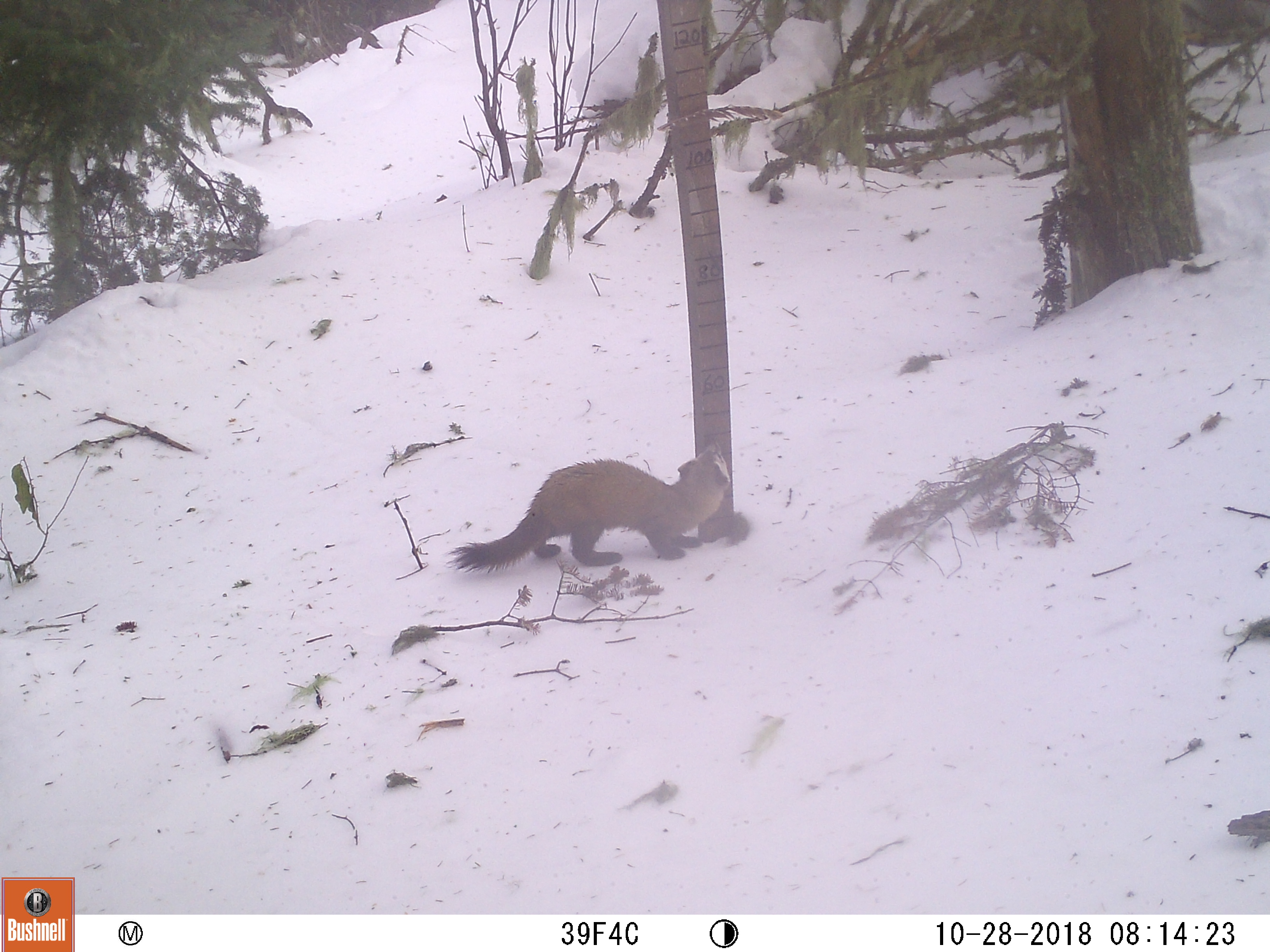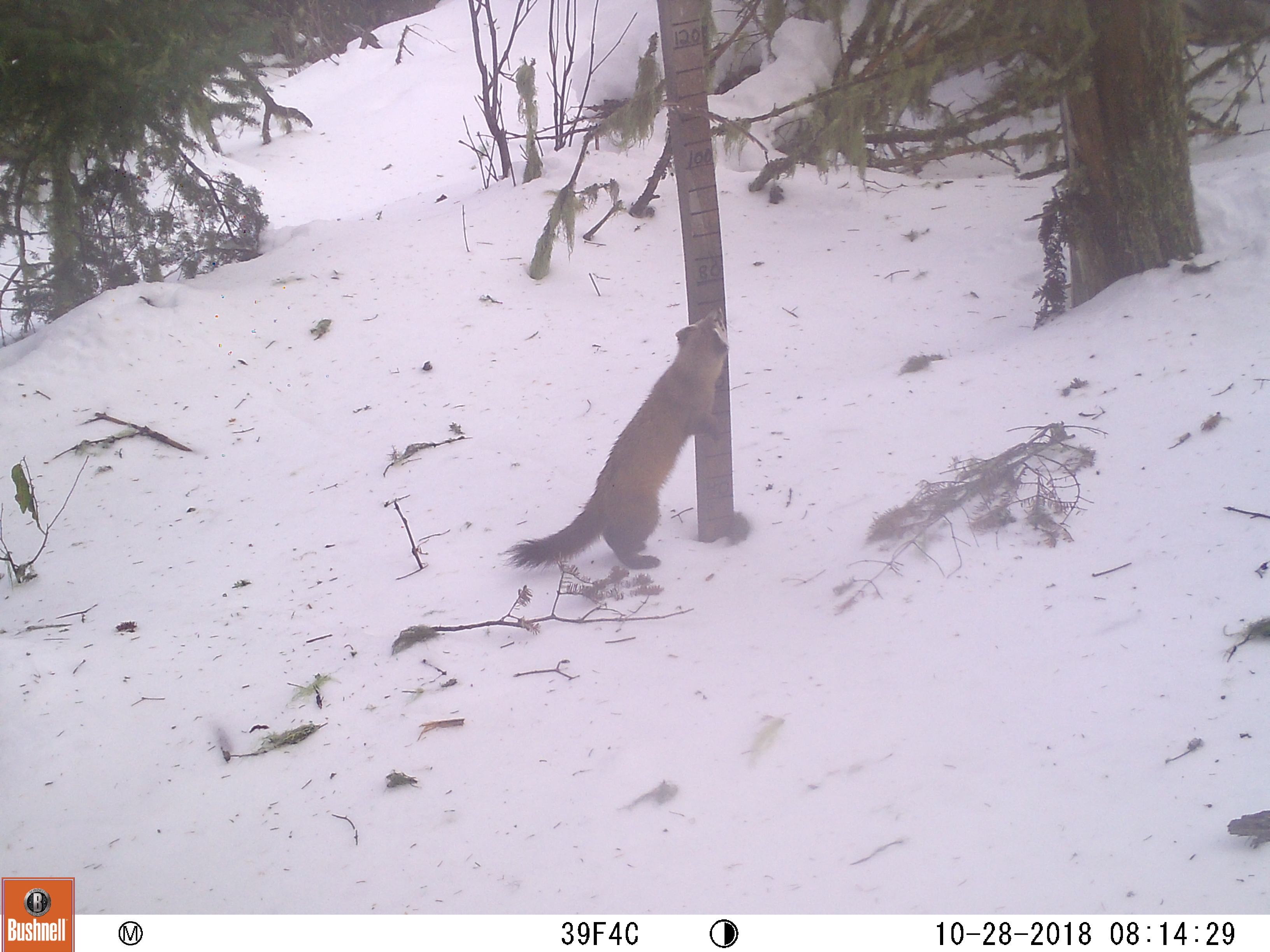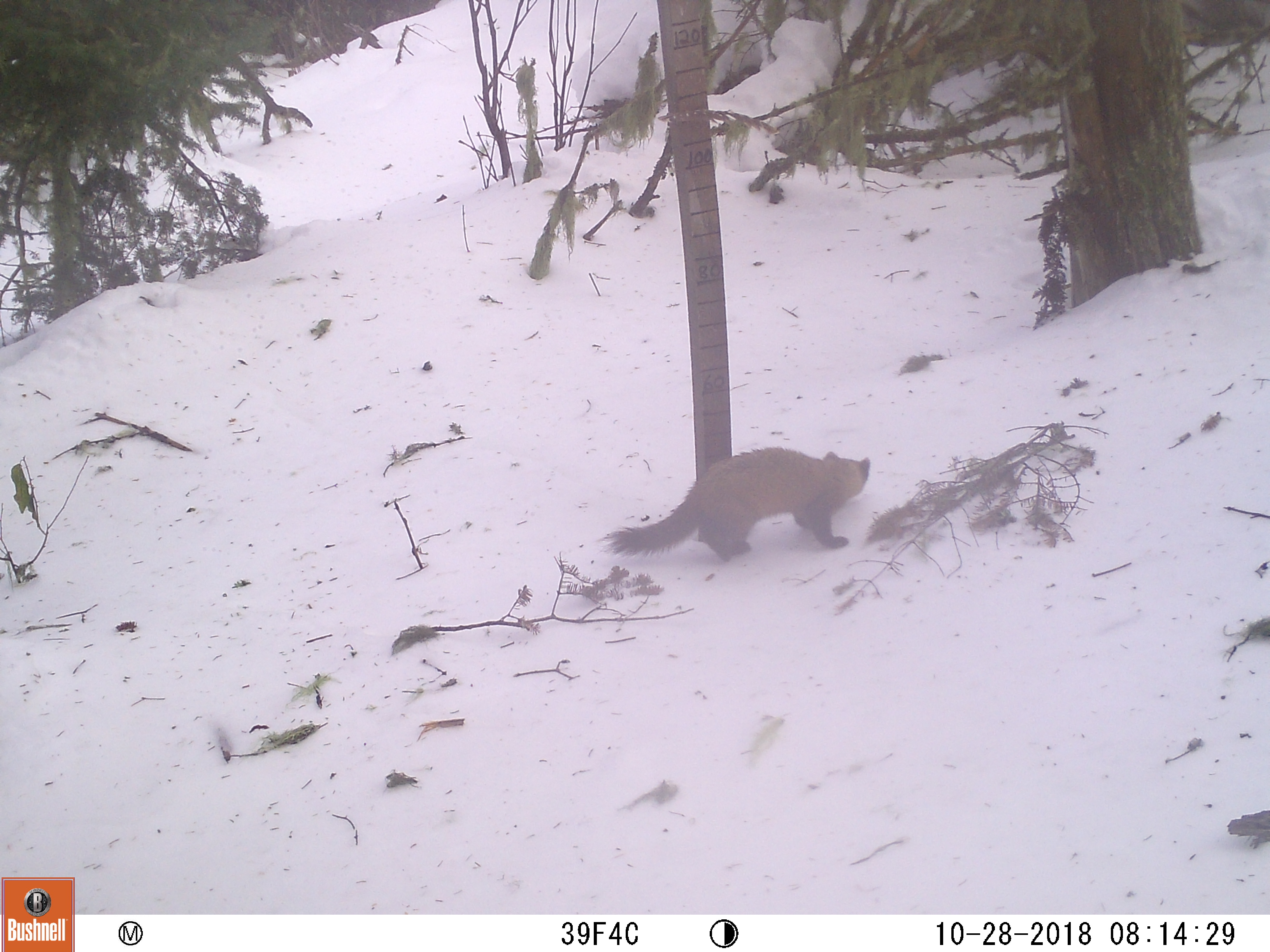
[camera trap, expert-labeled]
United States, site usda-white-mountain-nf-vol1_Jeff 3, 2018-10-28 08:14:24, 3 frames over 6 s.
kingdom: Animalia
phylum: Chordata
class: Mammalia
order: Carnivora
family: Mustelidae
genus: Martes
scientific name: Martes americana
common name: american marten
American marten (Martes americana).